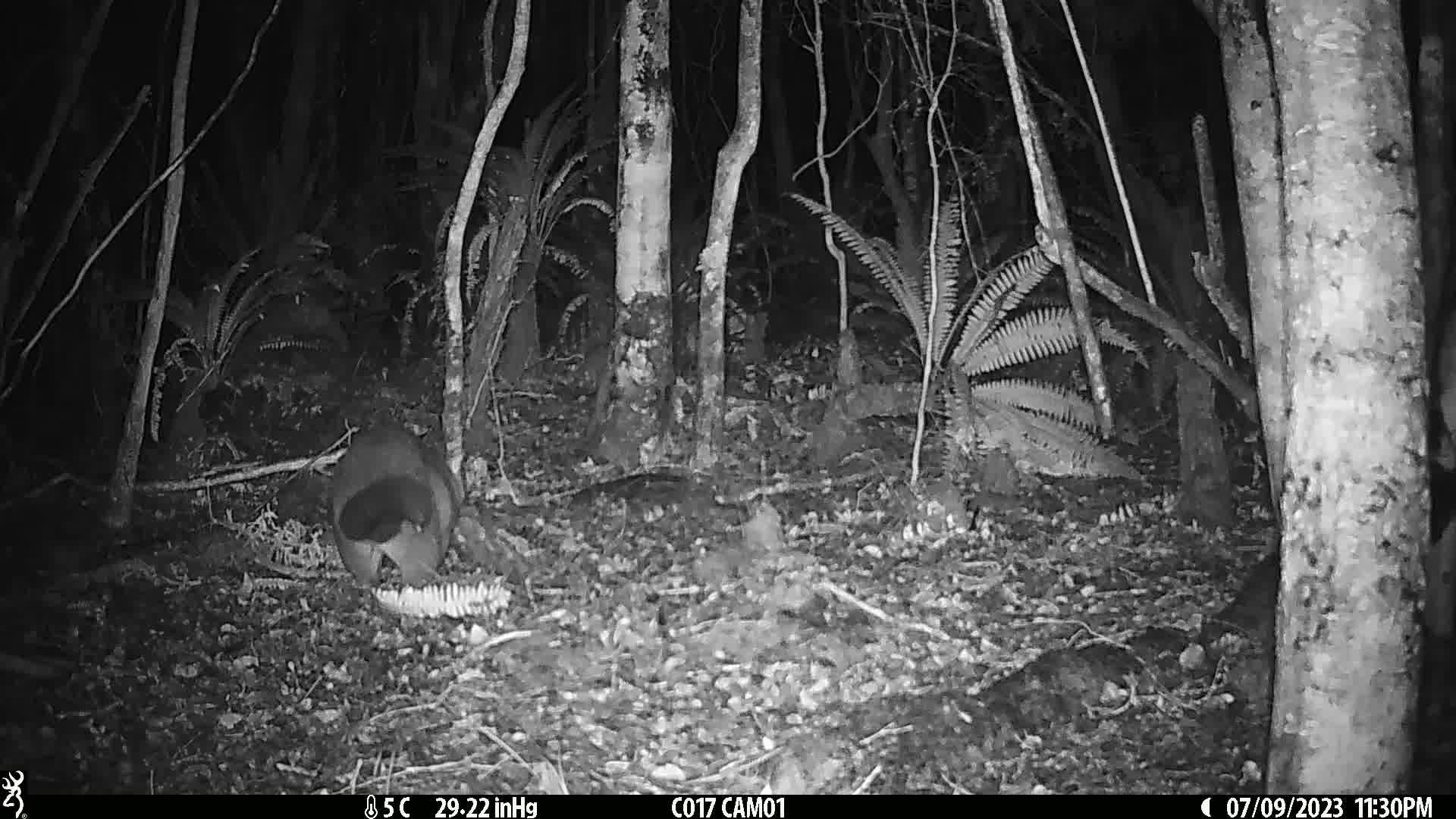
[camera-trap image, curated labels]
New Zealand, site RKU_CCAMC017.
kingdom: Animalia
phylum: Chordata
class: Mammalia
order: Diprotodontia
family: Phalangeridae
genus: Trichosurus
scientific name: Trichosurus vulpecula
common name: common brushtail possum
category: possum